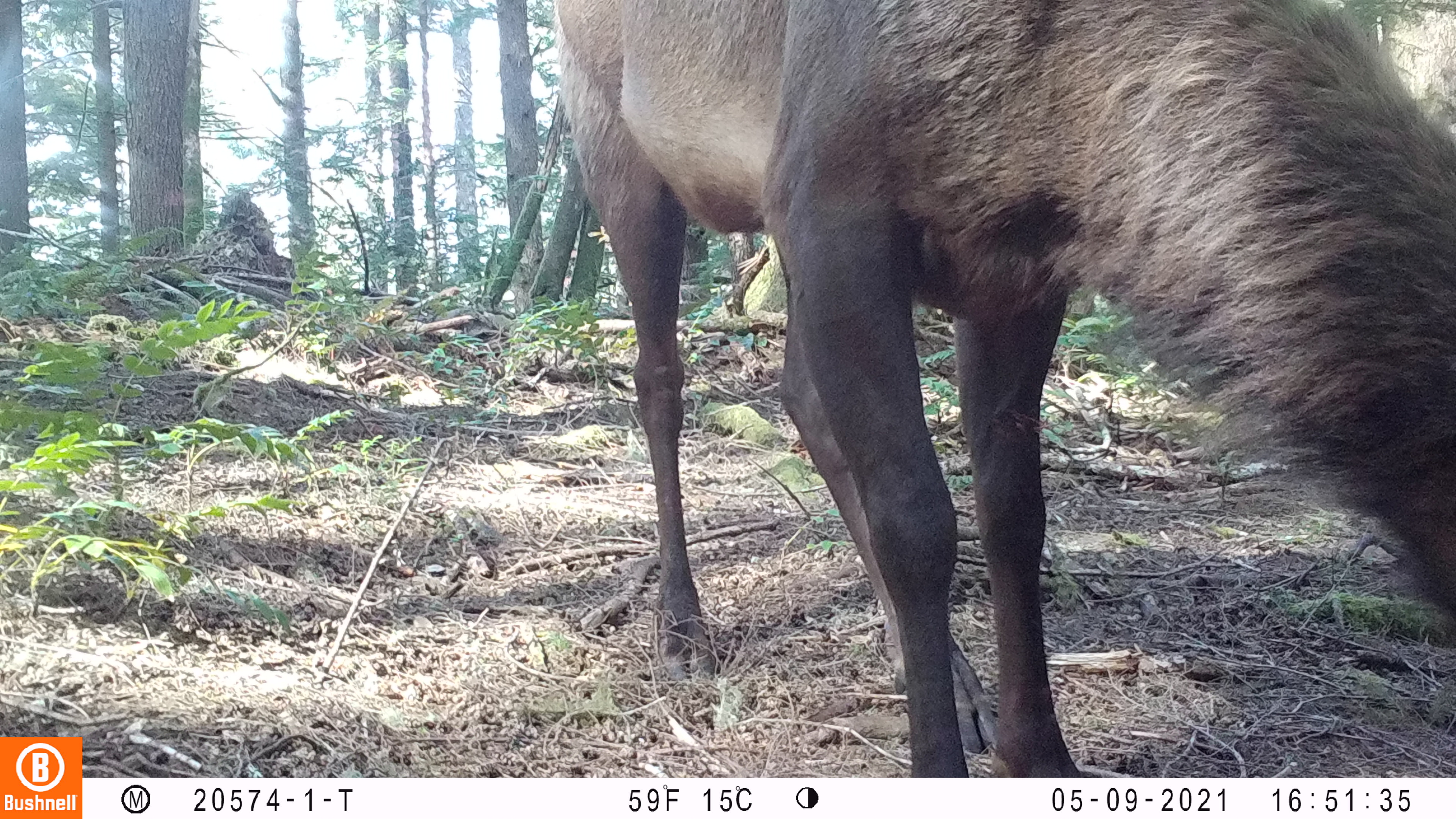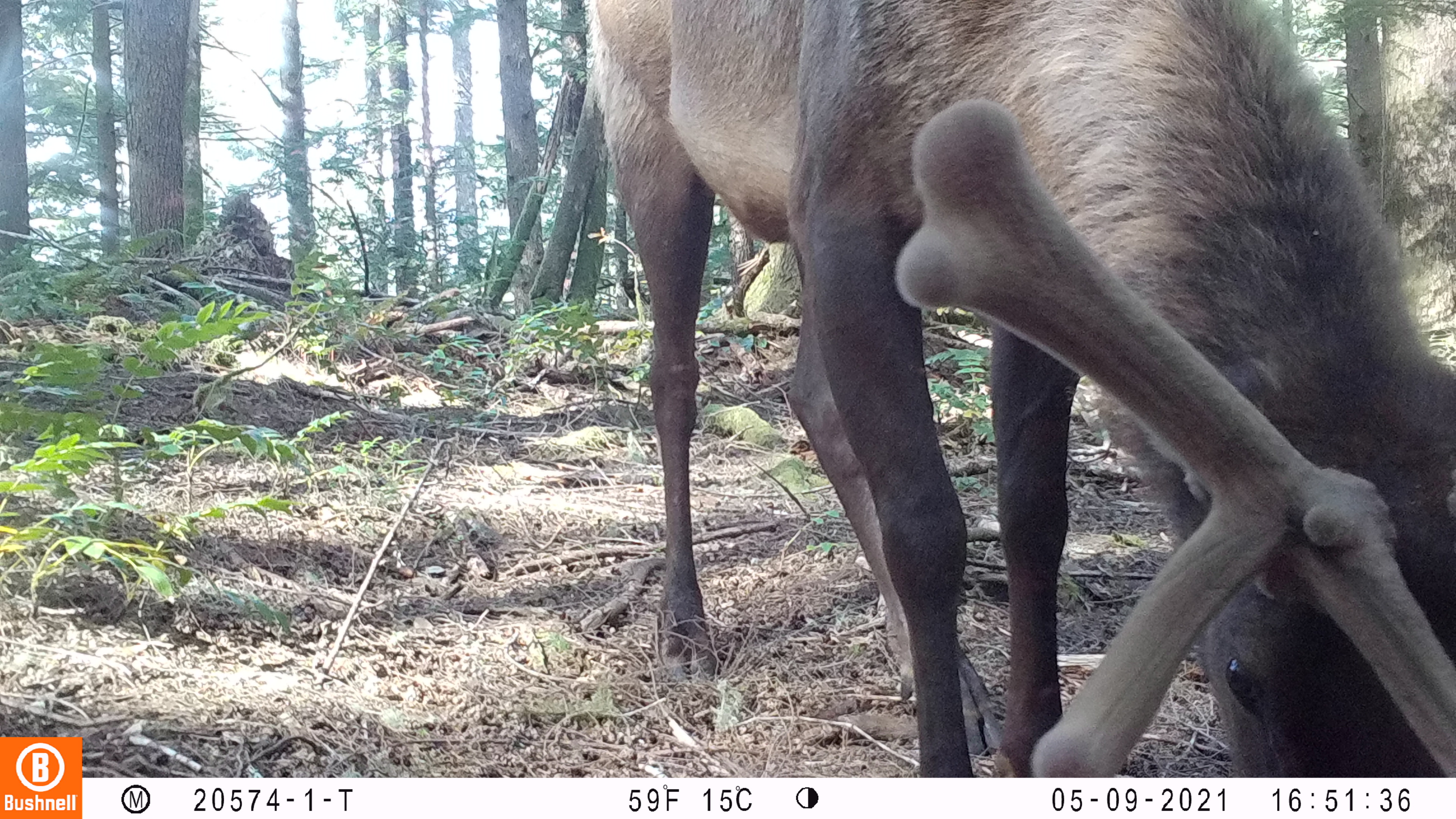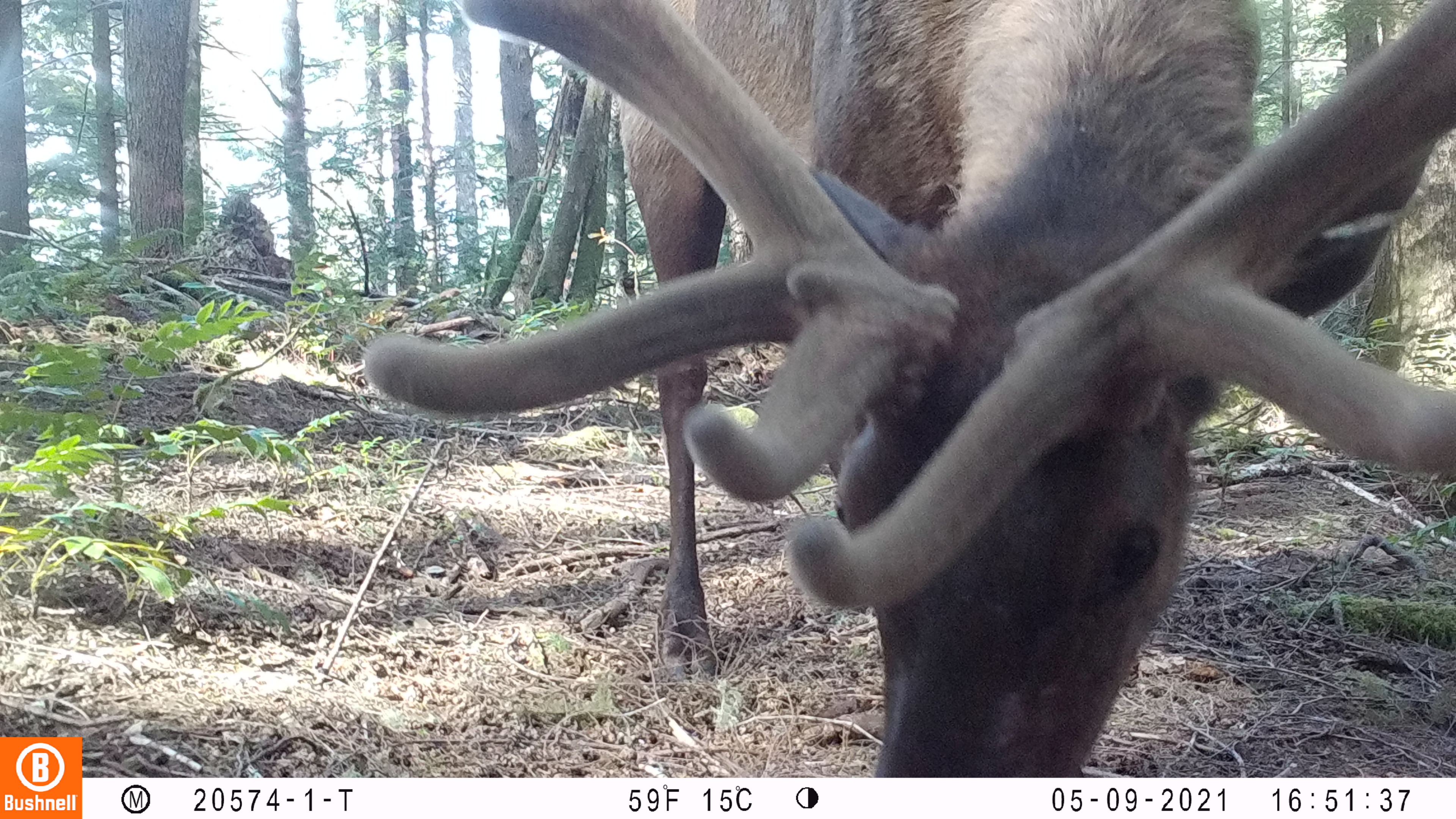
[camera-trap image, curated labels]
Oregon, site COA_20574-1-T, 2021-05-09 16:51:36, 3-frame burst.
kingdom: Animalia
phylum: Chordata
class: Mammalia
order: Artiodactyla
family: Cervidae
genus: Cervus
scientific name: Cervus canadensis roosevelti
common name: roosevelt elk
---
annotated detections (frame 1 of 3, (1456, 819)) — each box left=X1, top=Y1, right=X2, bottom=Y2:
roosevelt elk: left=550, top=2, right=1450, bottom=774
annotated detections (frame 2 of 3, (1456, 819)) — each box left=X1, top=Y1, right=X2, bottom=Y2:
roosevelt elk: left=584, top=1, right=1450, bottom=770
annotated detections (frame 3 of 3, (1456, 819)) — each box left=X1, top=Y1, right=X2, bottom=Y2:
roosevelt elk: left=349, top=3, right=1450, bottom=777